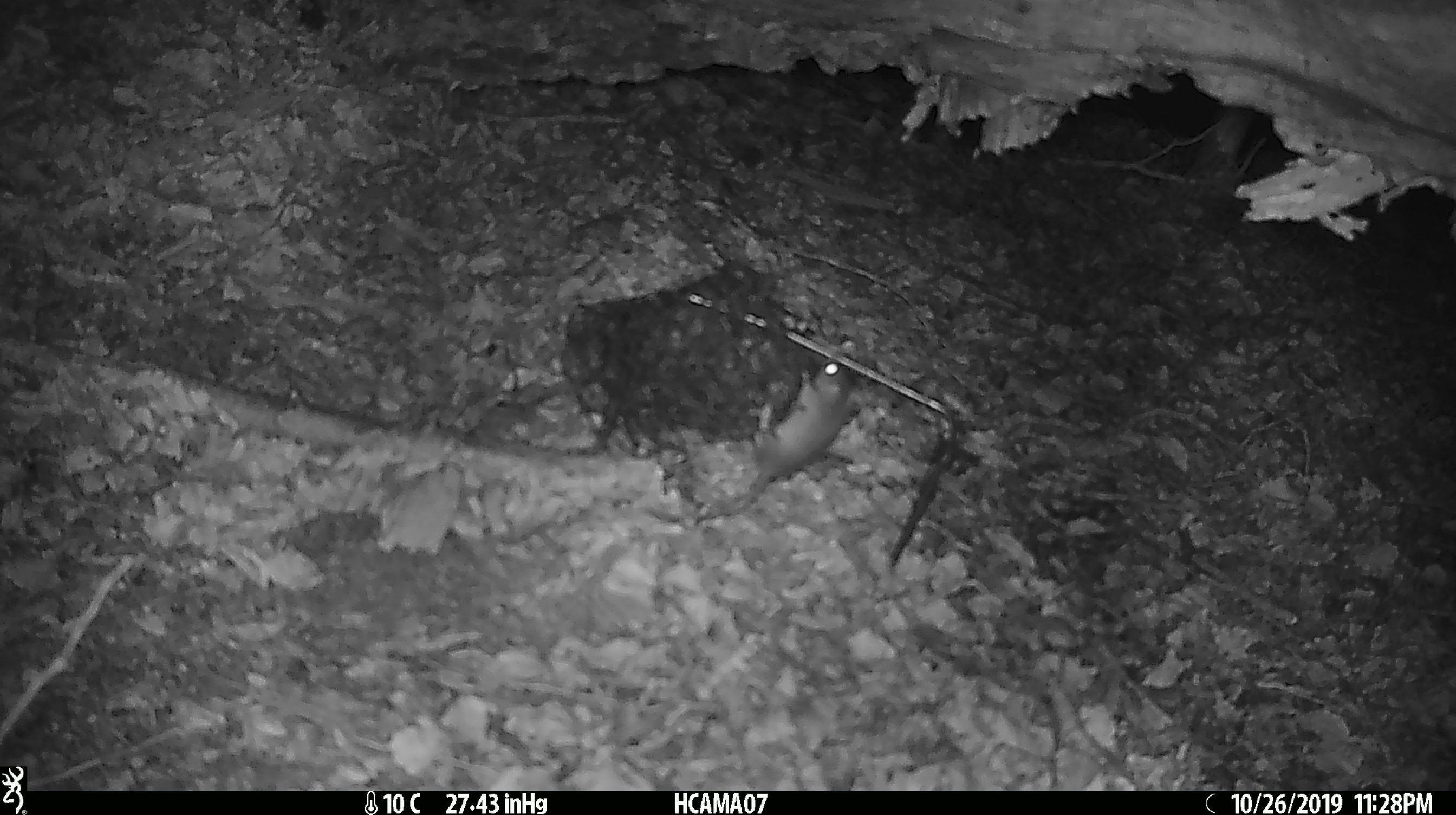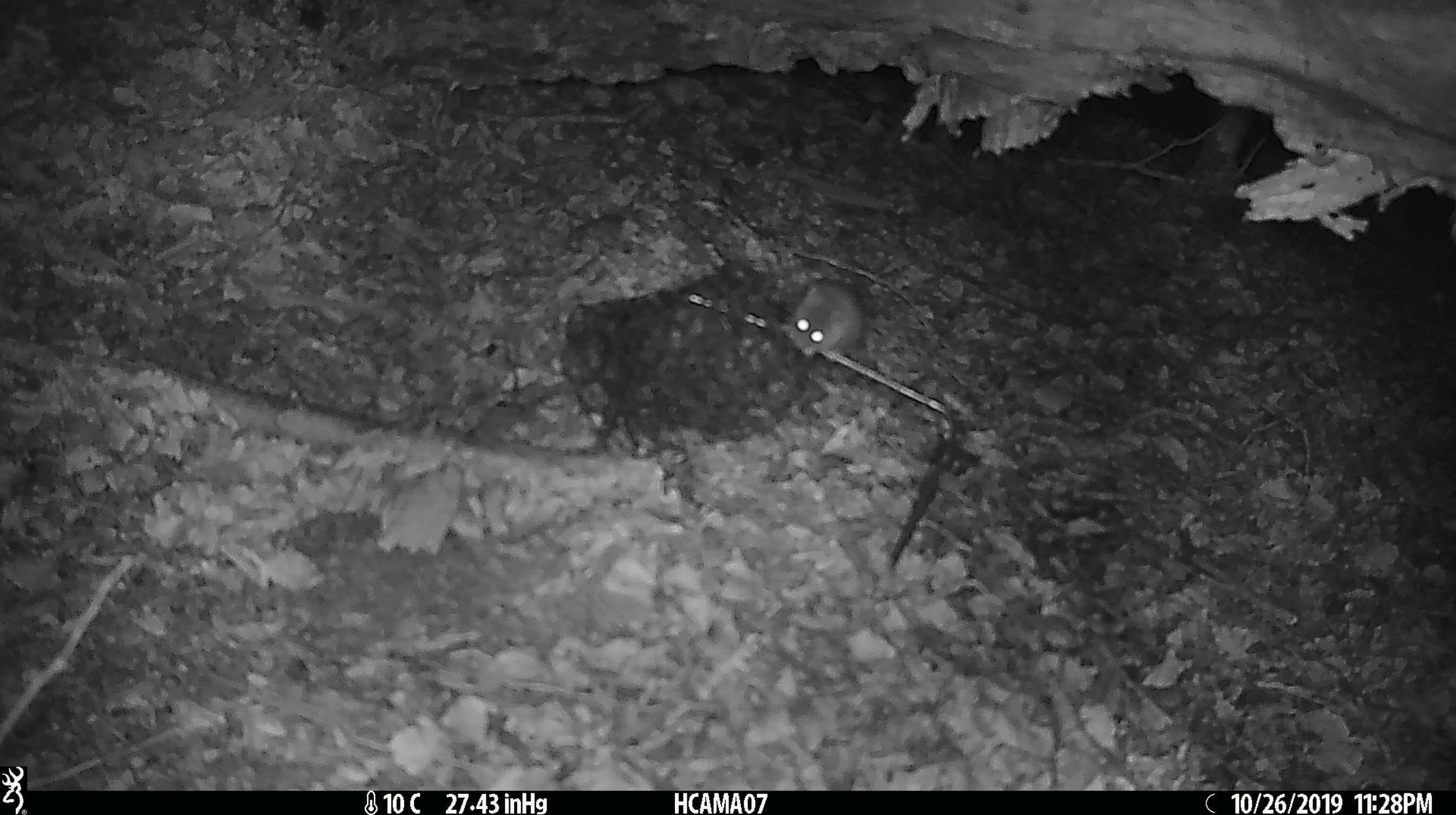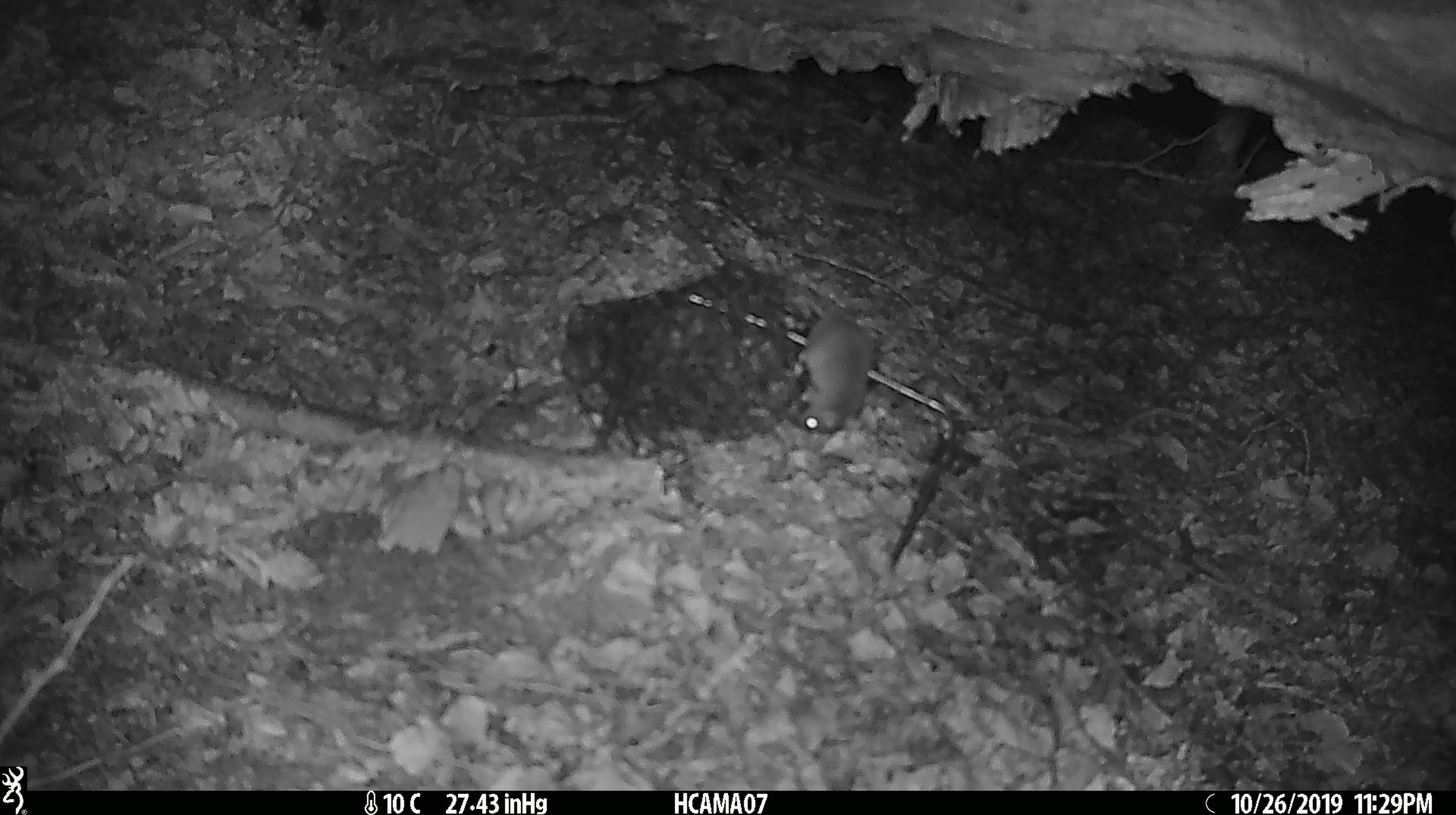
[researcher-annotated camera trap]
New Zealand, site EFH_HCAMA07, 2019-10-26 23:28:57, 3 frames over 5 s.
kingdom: Animalia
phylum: Chordata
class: Mammalia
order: Rodentia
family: Muridae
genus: Mus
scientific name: Mus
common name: mouse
Mouse (Mus).